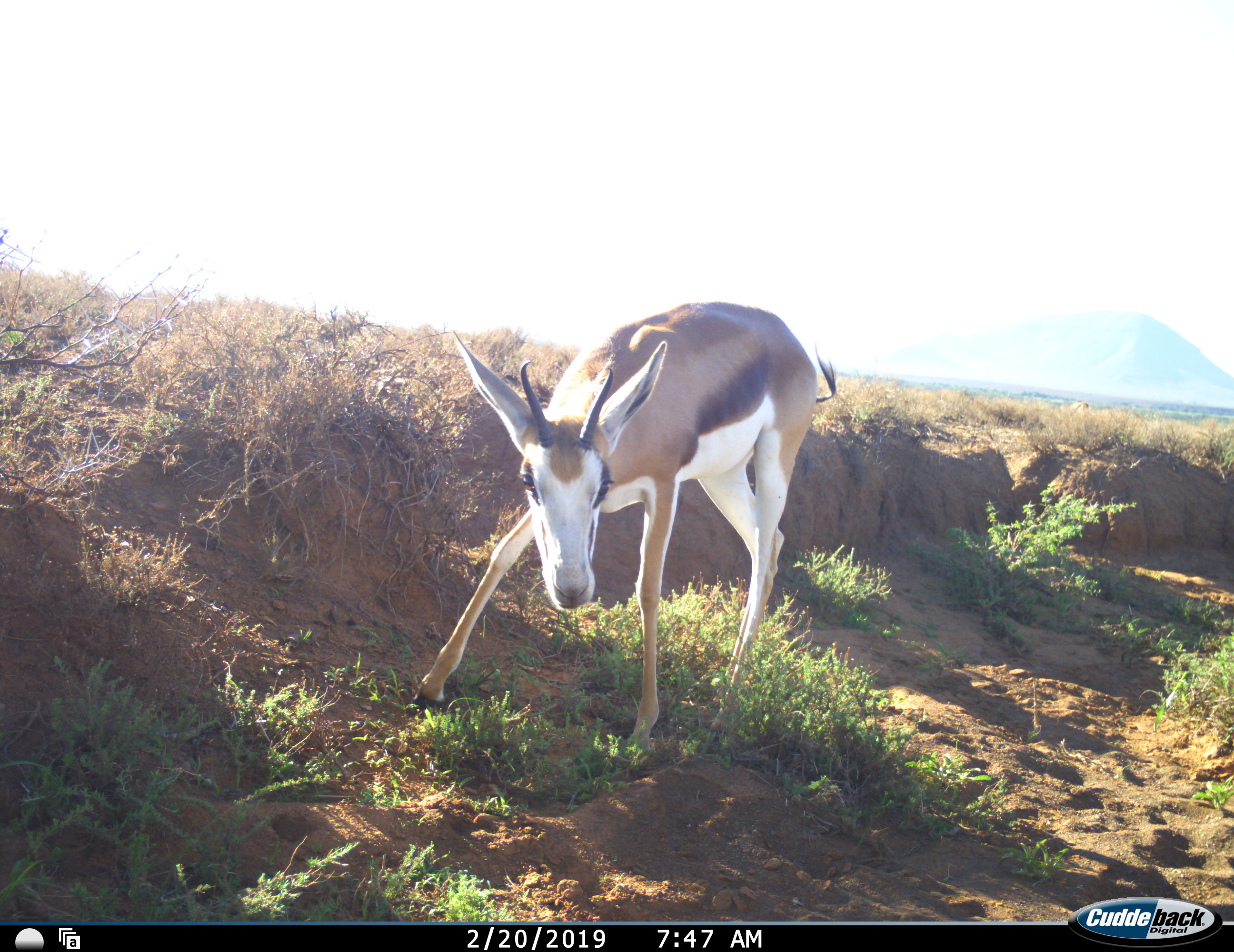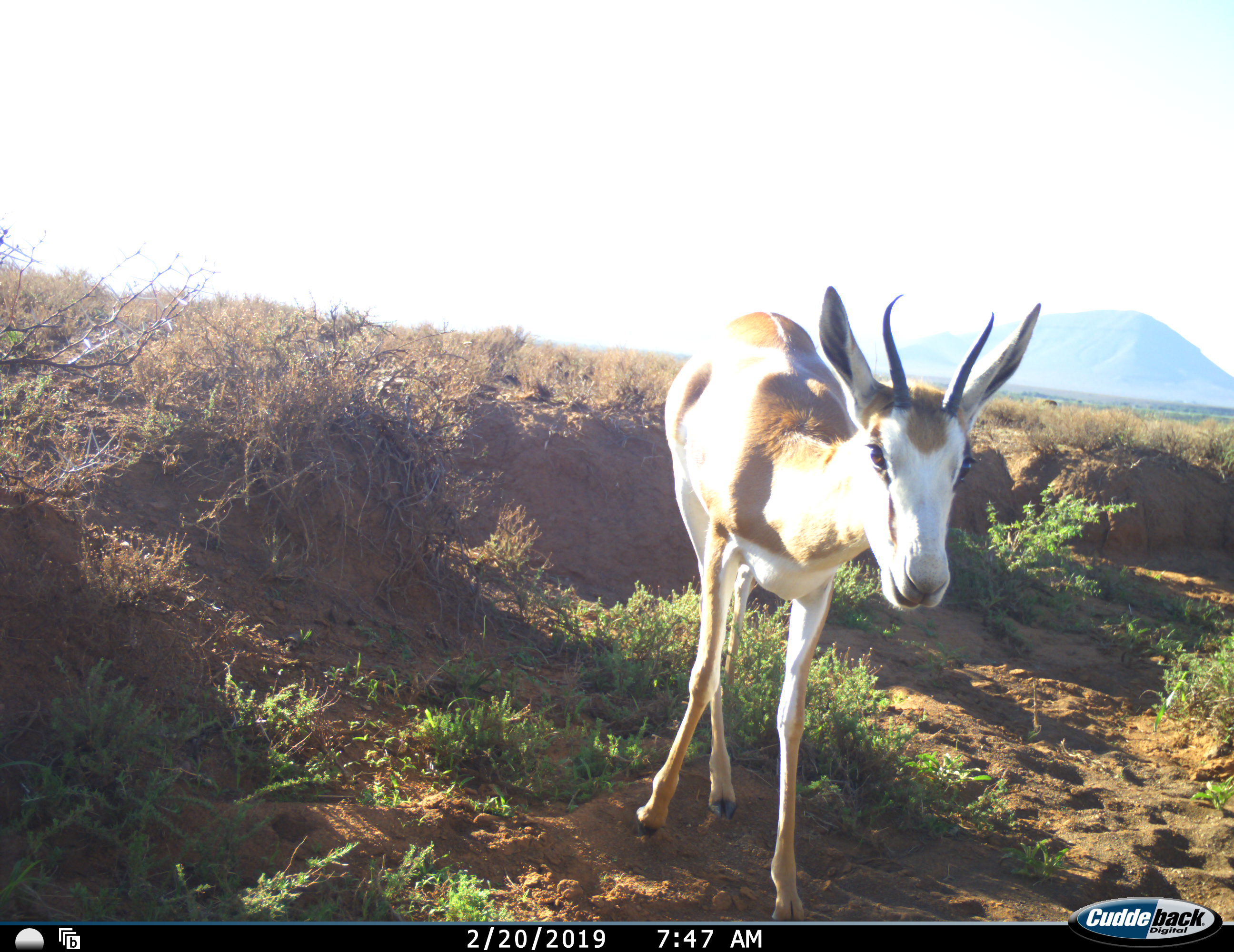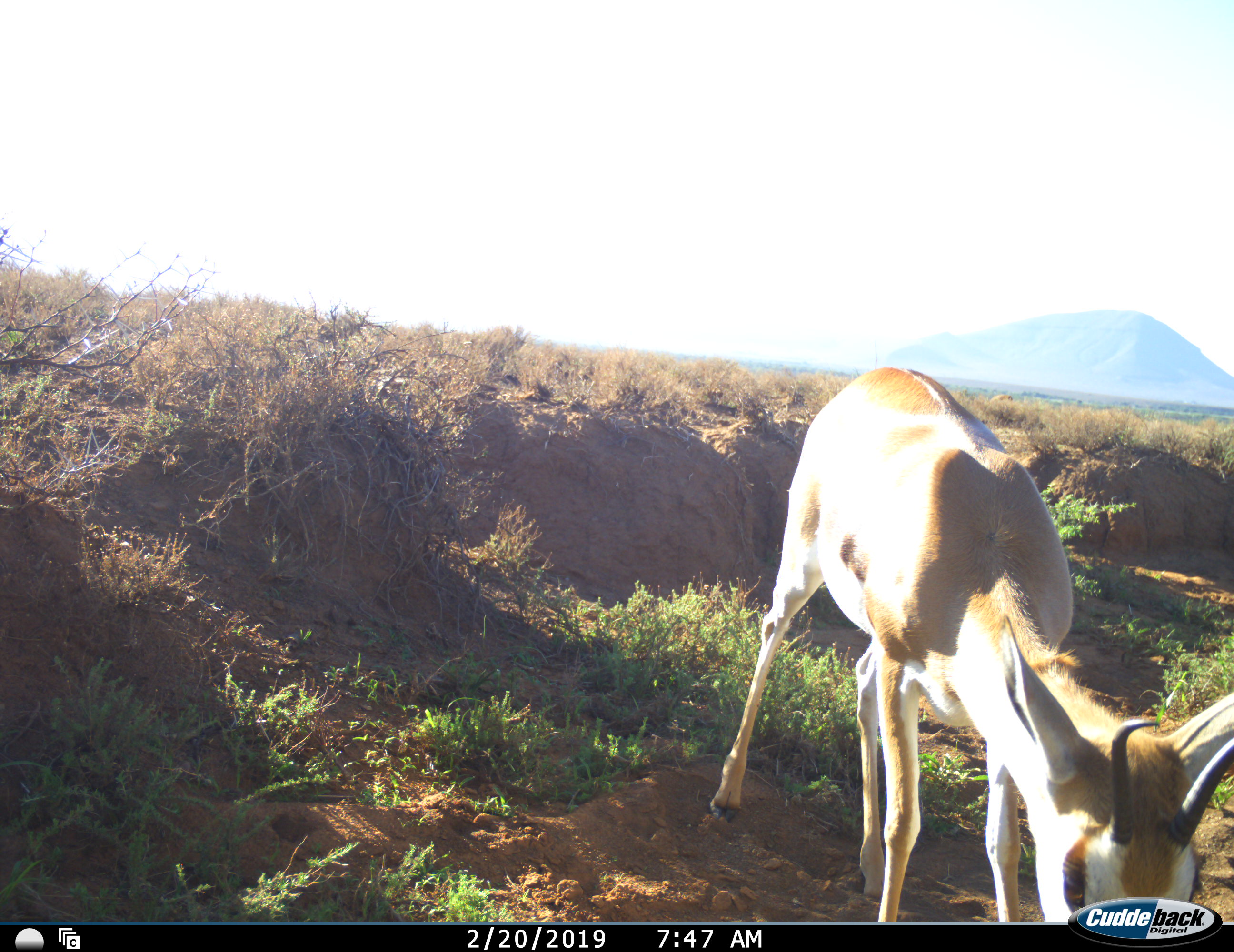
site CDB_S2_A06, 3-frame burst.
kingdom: Animalia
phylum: Chordata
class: Mammalia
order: Artiodactyla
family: Bovidae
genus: Antidorcas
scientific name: Antidorcas marsupialis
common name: springbok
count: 1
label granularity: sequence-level